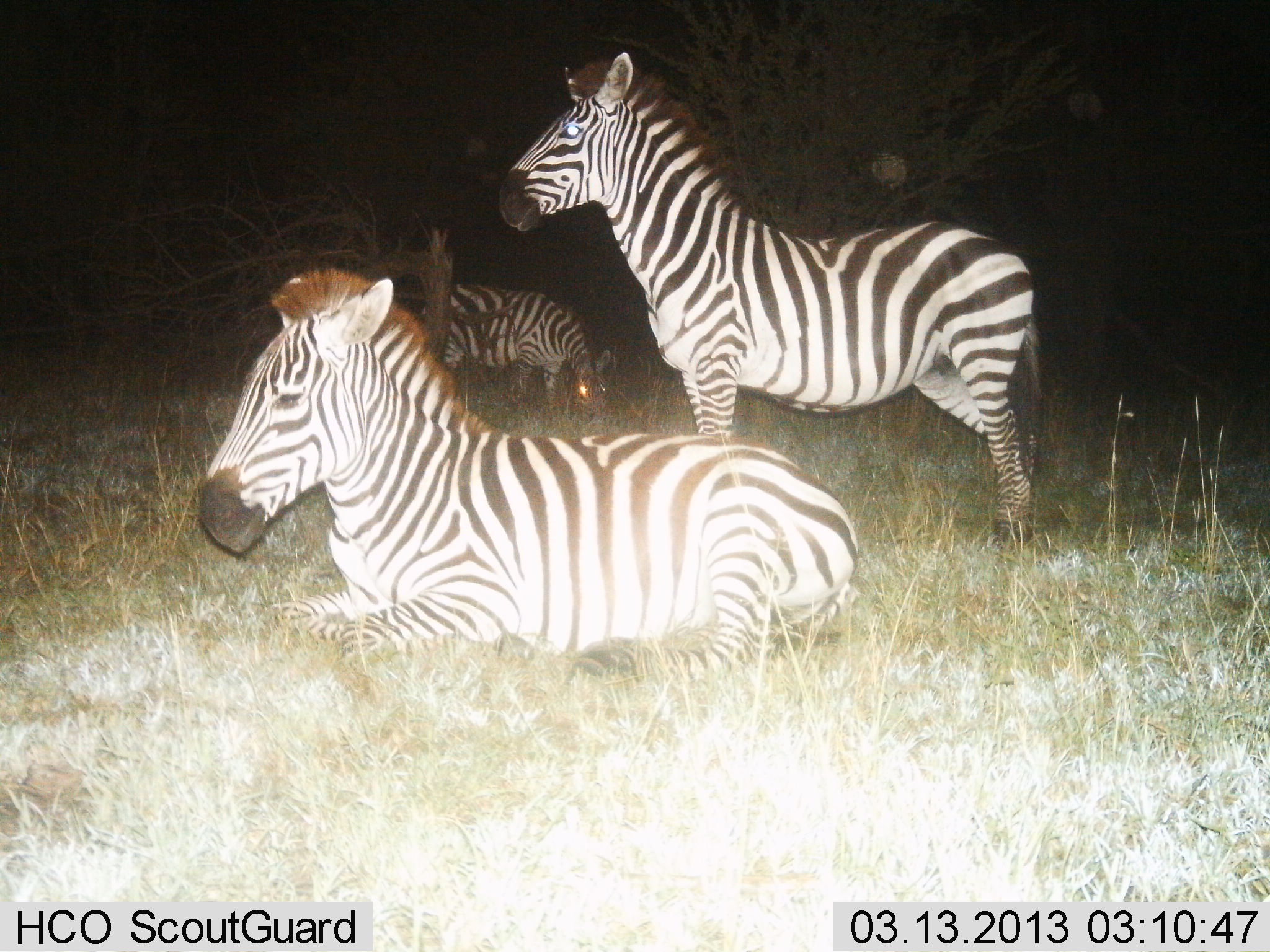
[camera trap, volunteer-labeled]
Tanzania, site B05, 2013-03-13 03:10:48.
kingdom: Animalia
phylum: Chordata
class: Mammalia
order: Perissodactyla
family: Equidae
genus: Equus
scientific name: Equus quagga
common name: plains zebra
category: zebra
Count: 3.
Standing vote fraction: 74%.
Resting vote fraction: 100%.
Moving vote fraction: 0%.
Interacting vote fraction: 0%.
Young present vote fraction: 3%.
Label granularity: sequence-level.